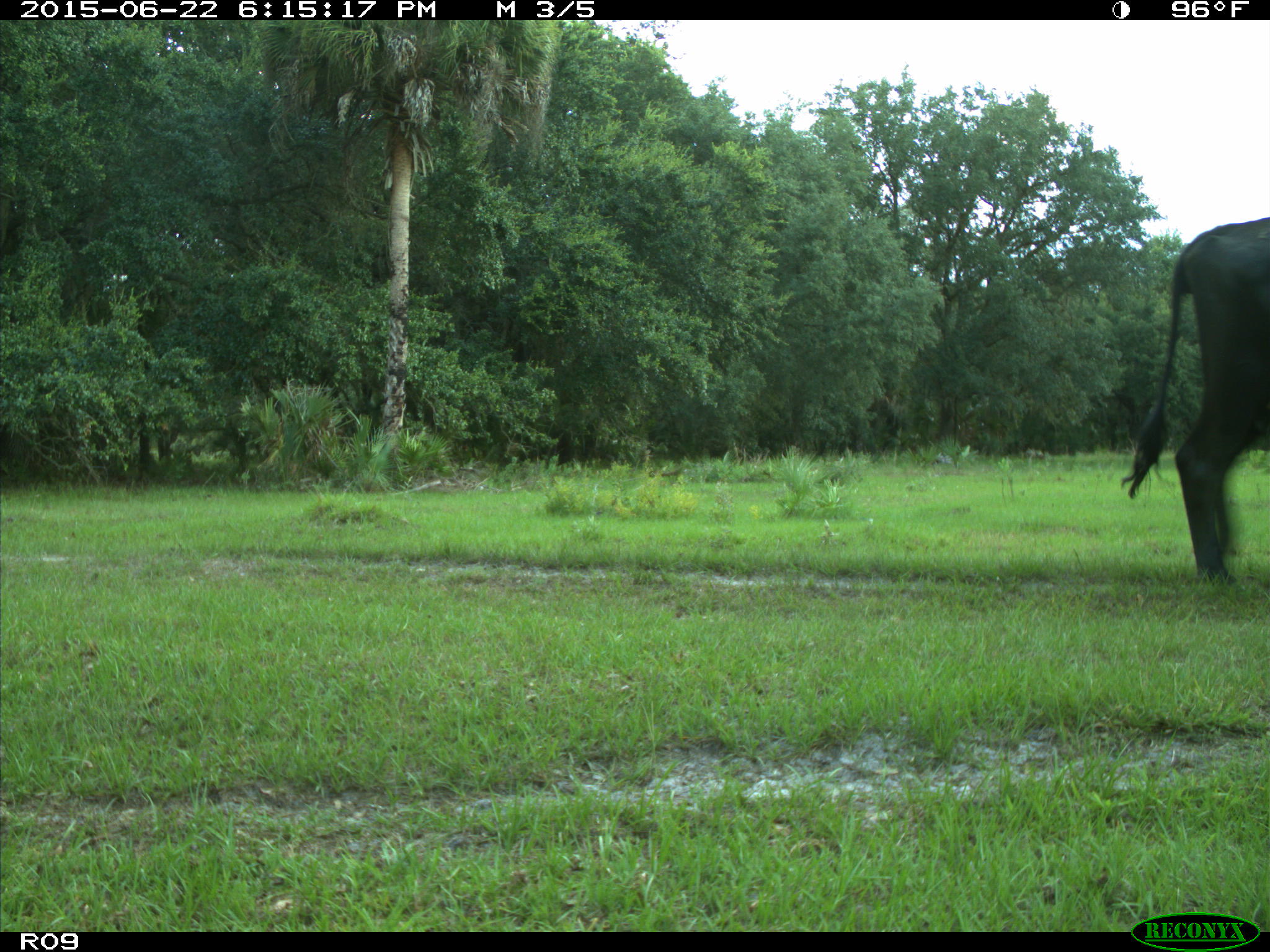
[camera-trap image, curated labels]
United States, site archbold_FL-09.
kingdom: Animalia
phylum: Chordata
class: Mammalia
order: Artiodactyla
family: Bovidae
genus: Bos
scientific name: Bos taurus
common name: domestic cow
Bos taurus (domestic cow).